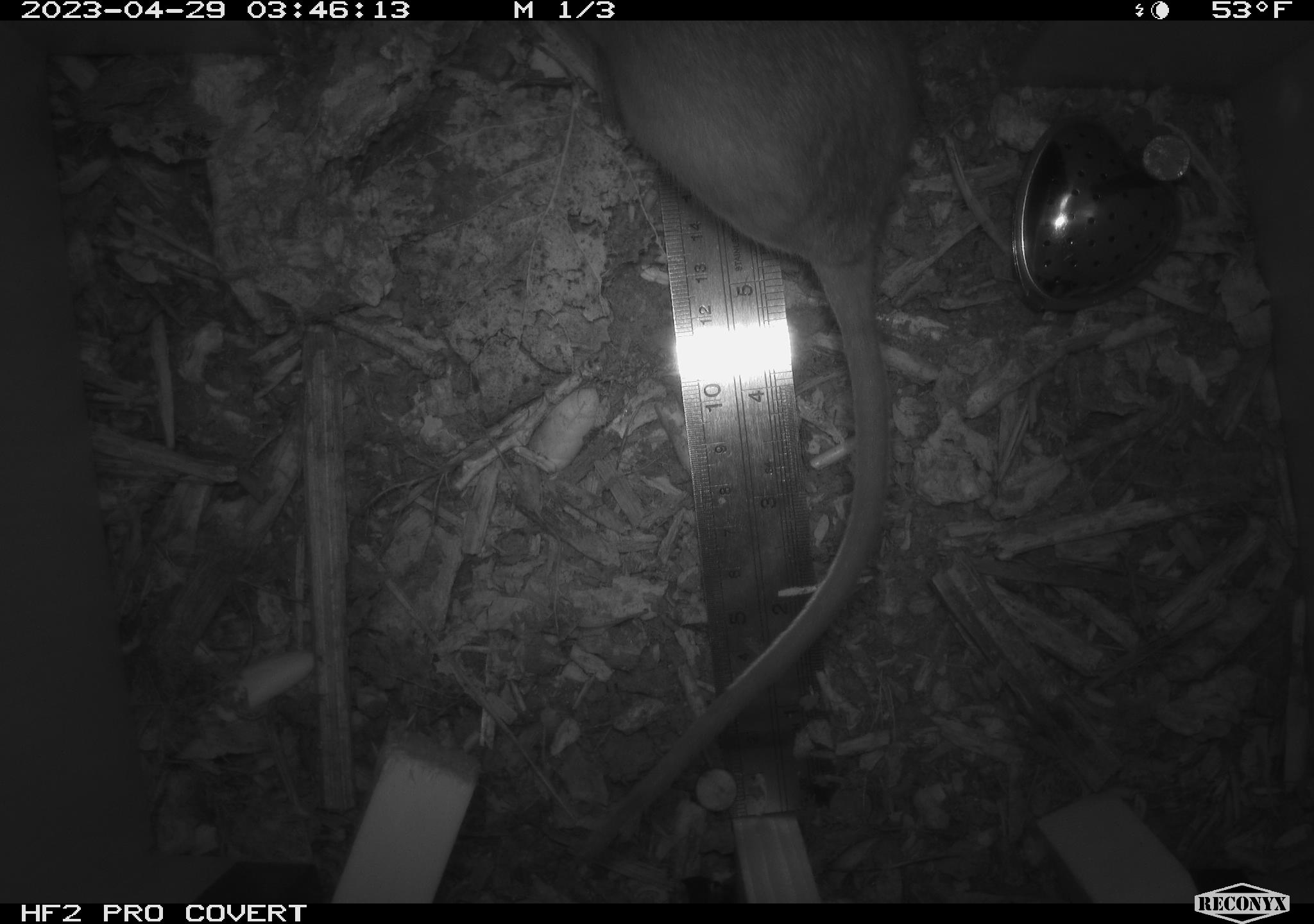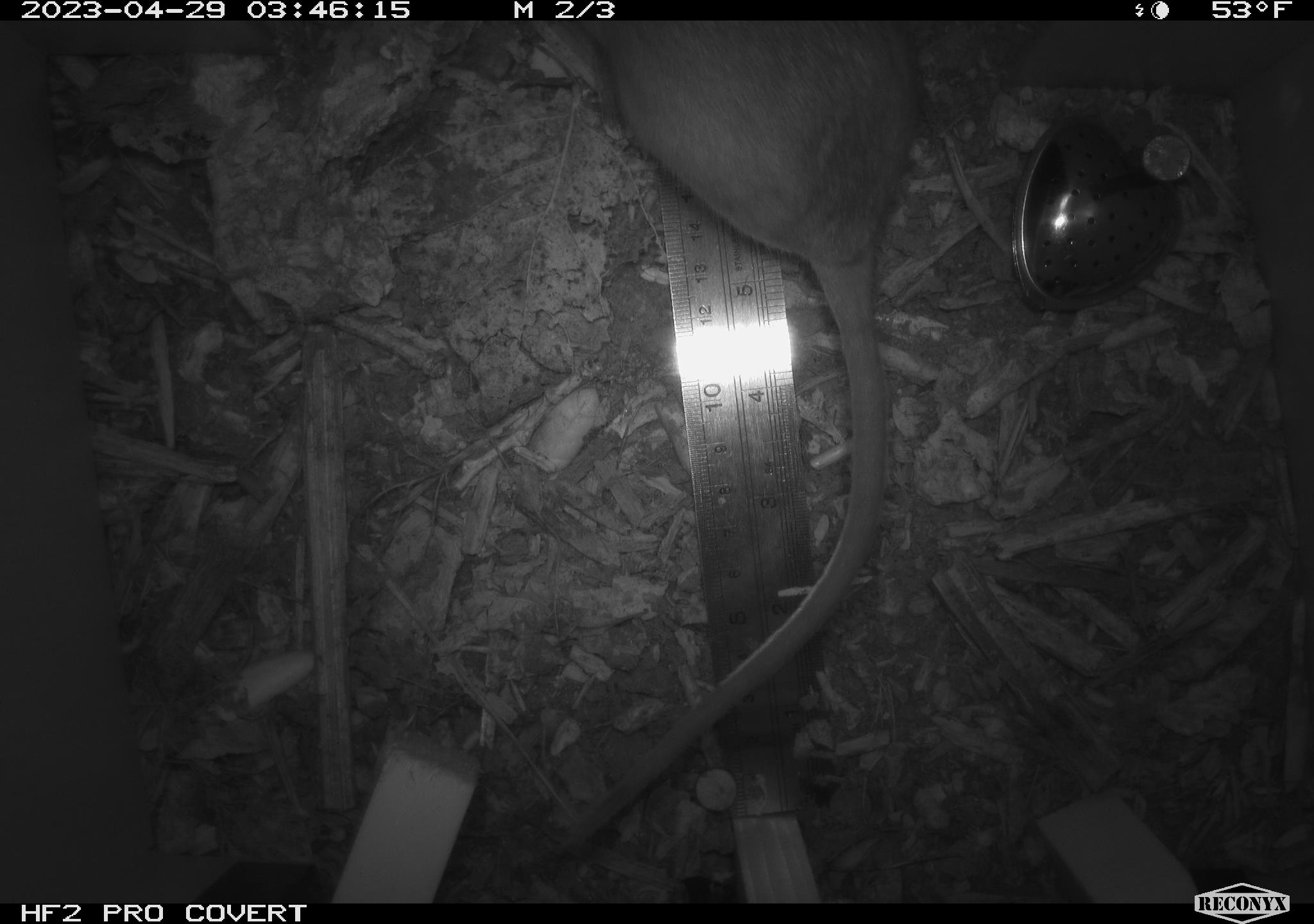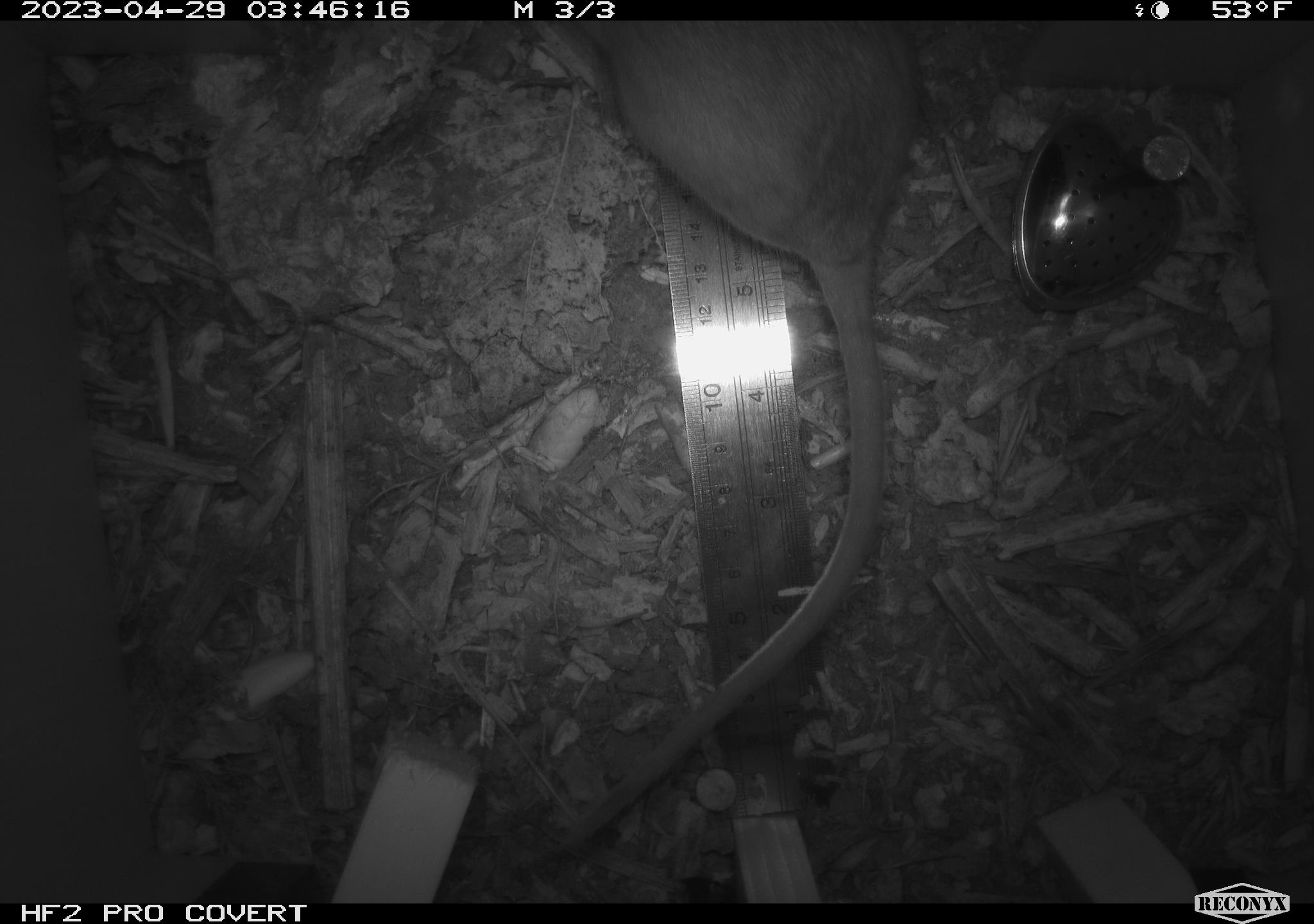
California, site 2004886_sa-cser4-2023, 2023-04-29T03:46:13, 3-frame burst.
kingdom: Animalia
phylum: Chordata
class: Mammalia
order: Rodentia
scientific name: Rodentia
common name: woodrat or rat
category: woodrat or rat species